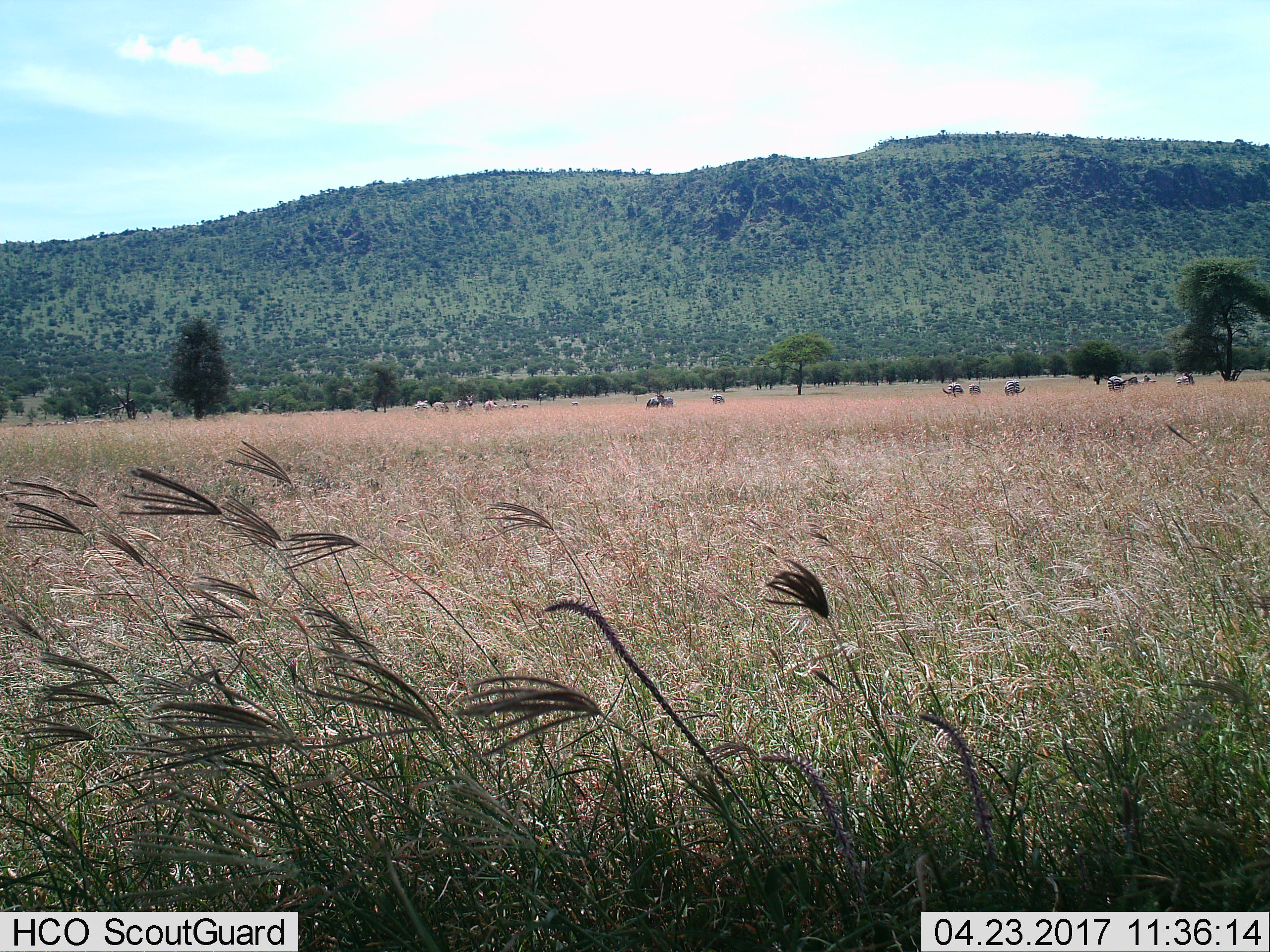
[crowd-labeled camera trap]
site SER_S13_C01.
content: unidentified animal